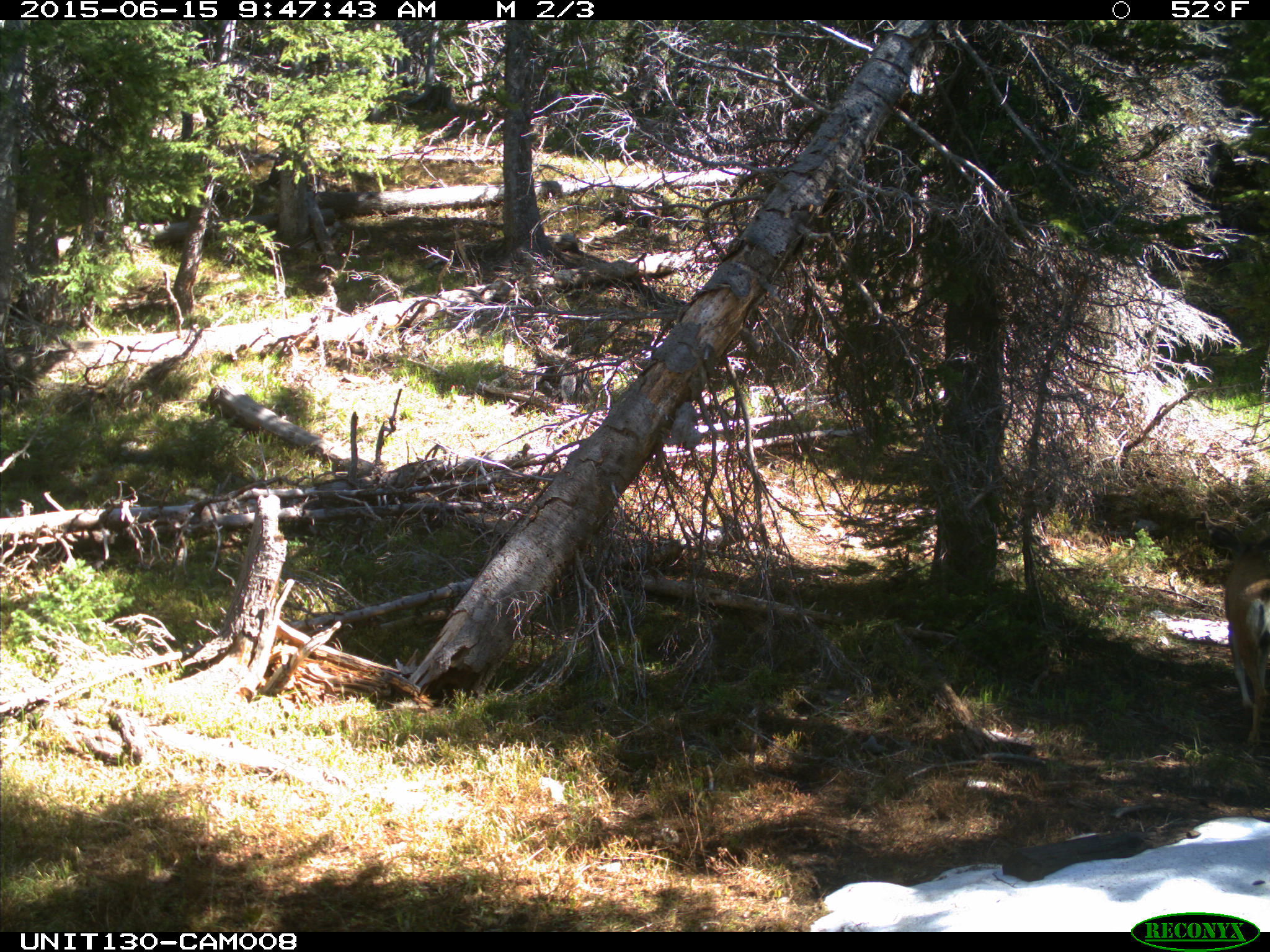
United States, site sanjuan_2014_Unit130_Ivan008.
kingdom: Animalia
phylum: Chordata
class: Mammalia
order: Artiodactyla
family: Cervidae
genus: Odocoileus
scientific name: Odocoileus hemionus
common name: mule deer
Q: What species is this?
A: Odocoileus hemionus (mule deer).